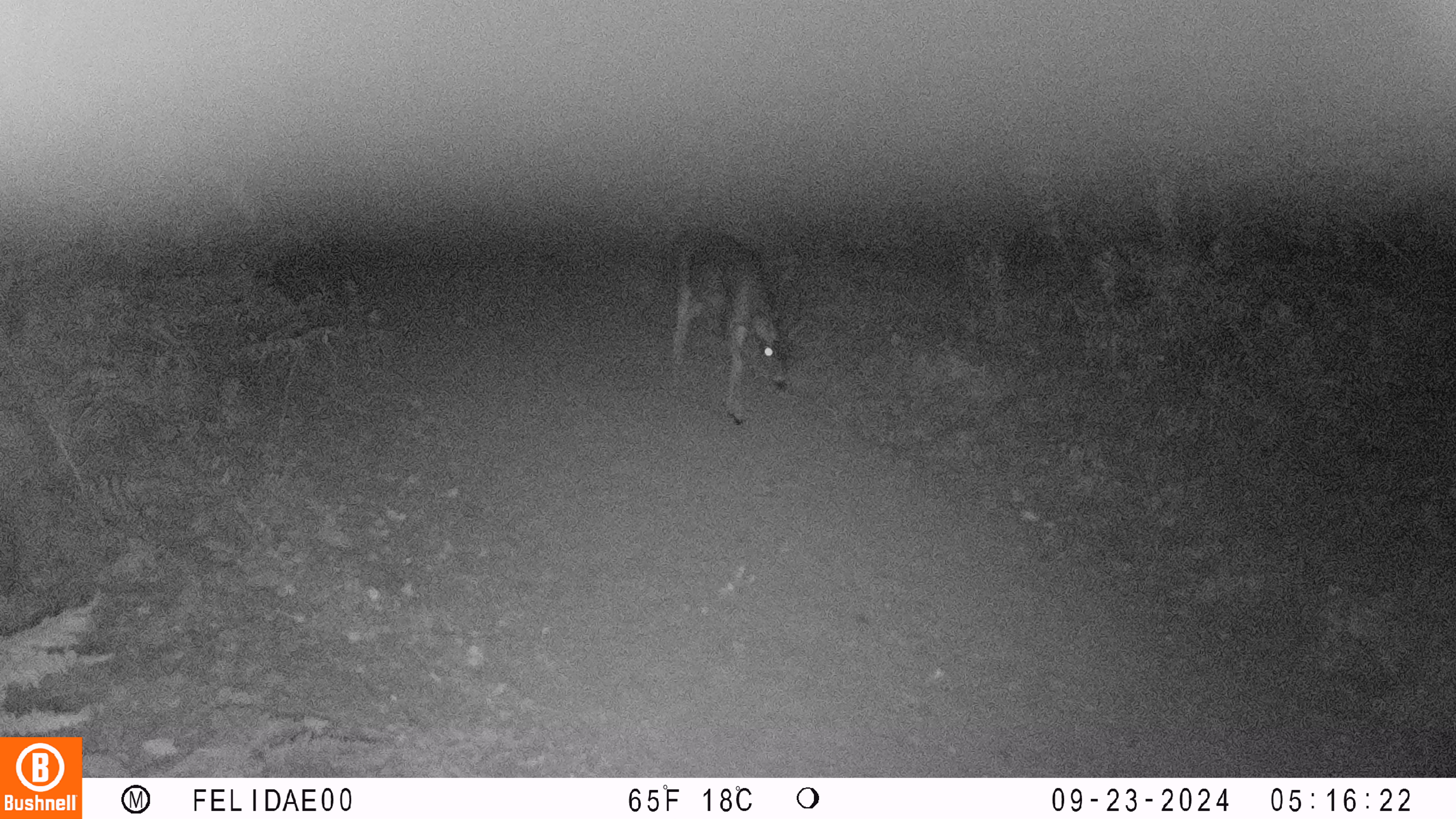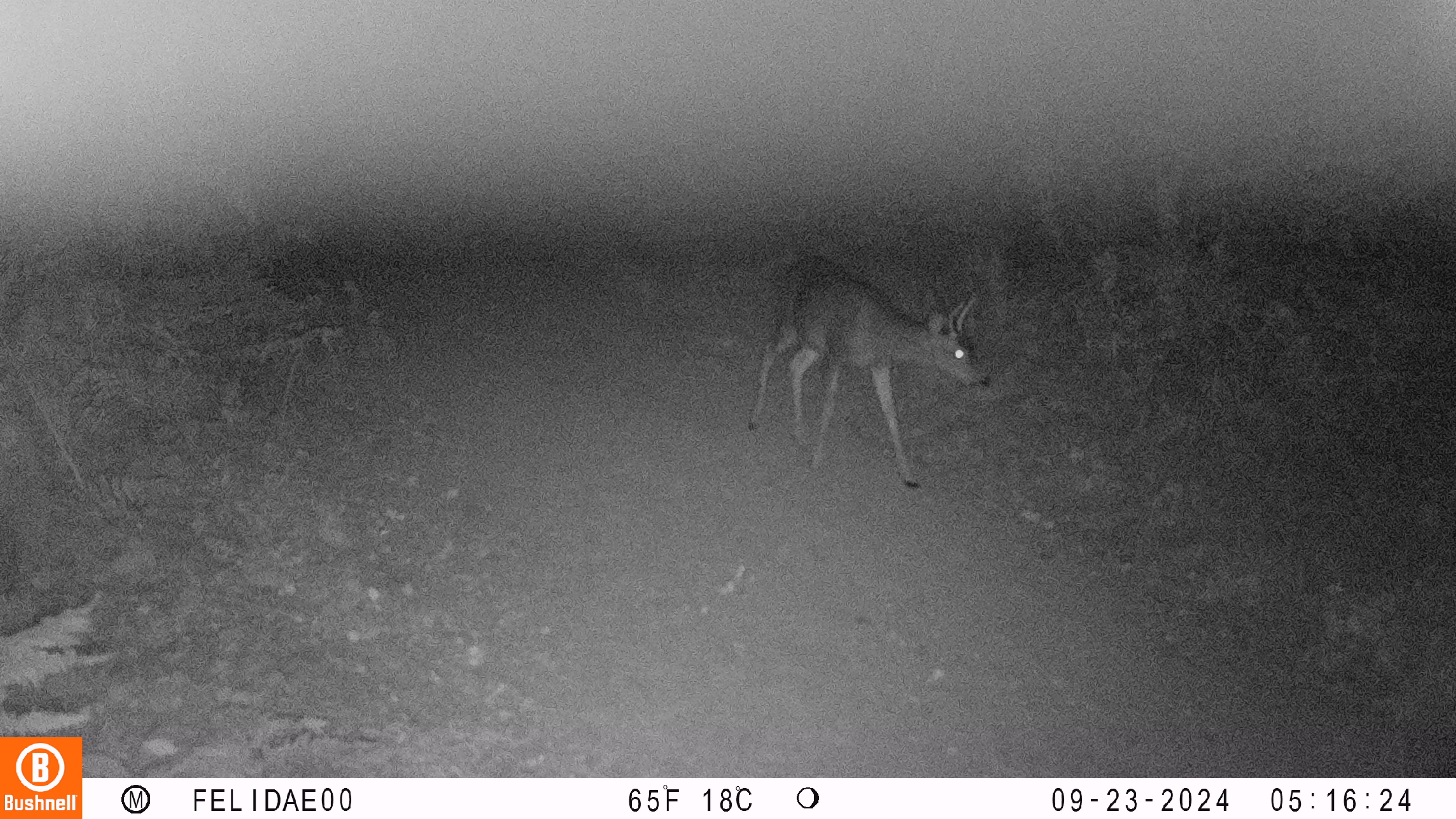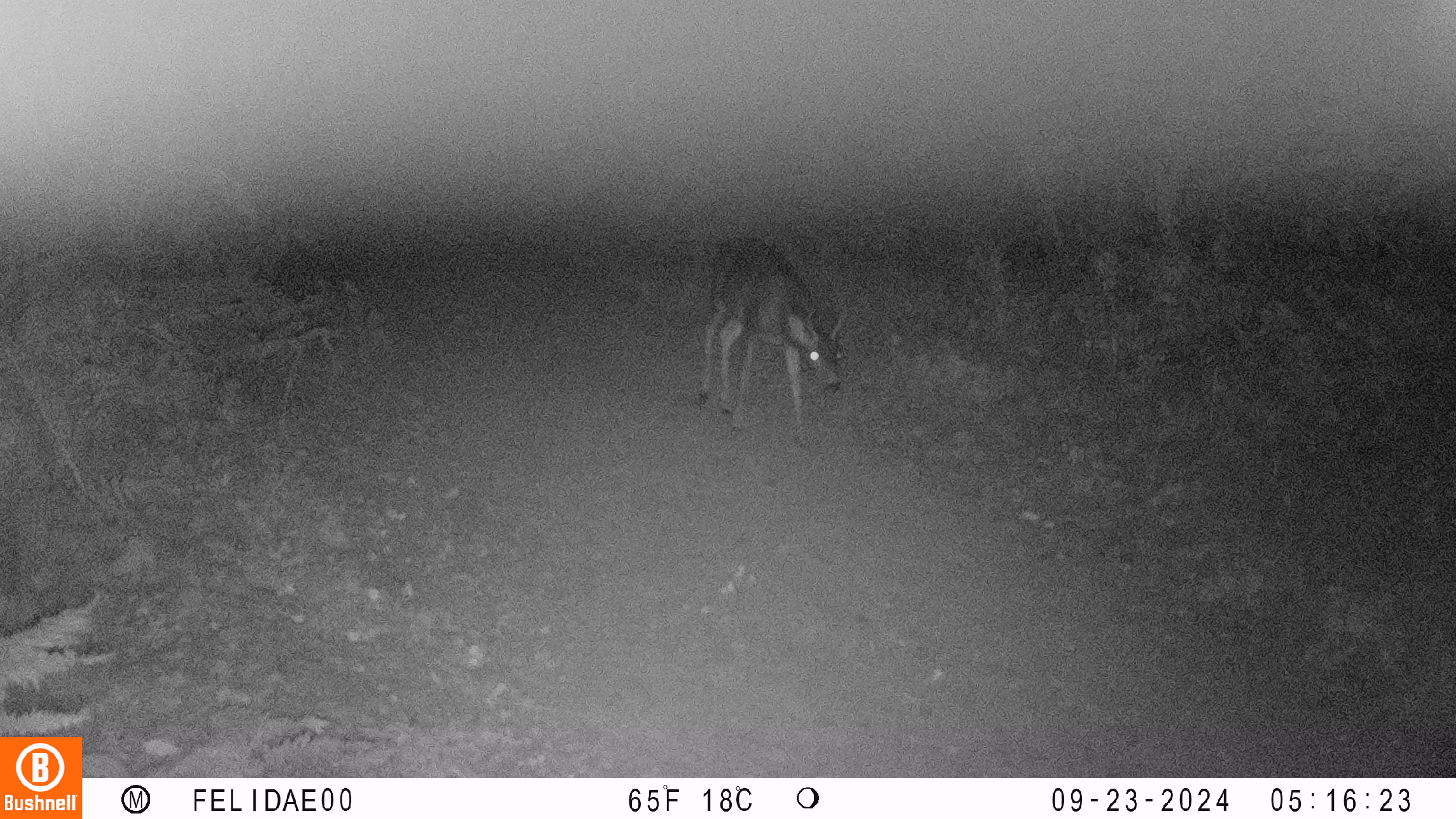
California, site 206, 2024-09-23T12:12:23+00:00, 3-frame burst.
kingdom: Animalia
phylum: Chordata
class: Mammalia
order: Artiodactyla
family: Cervidae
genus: Odocoileus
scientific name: Odocoileus hemionus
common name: mule deer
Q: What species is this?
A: Mule deer (Odocoileus hemionus).